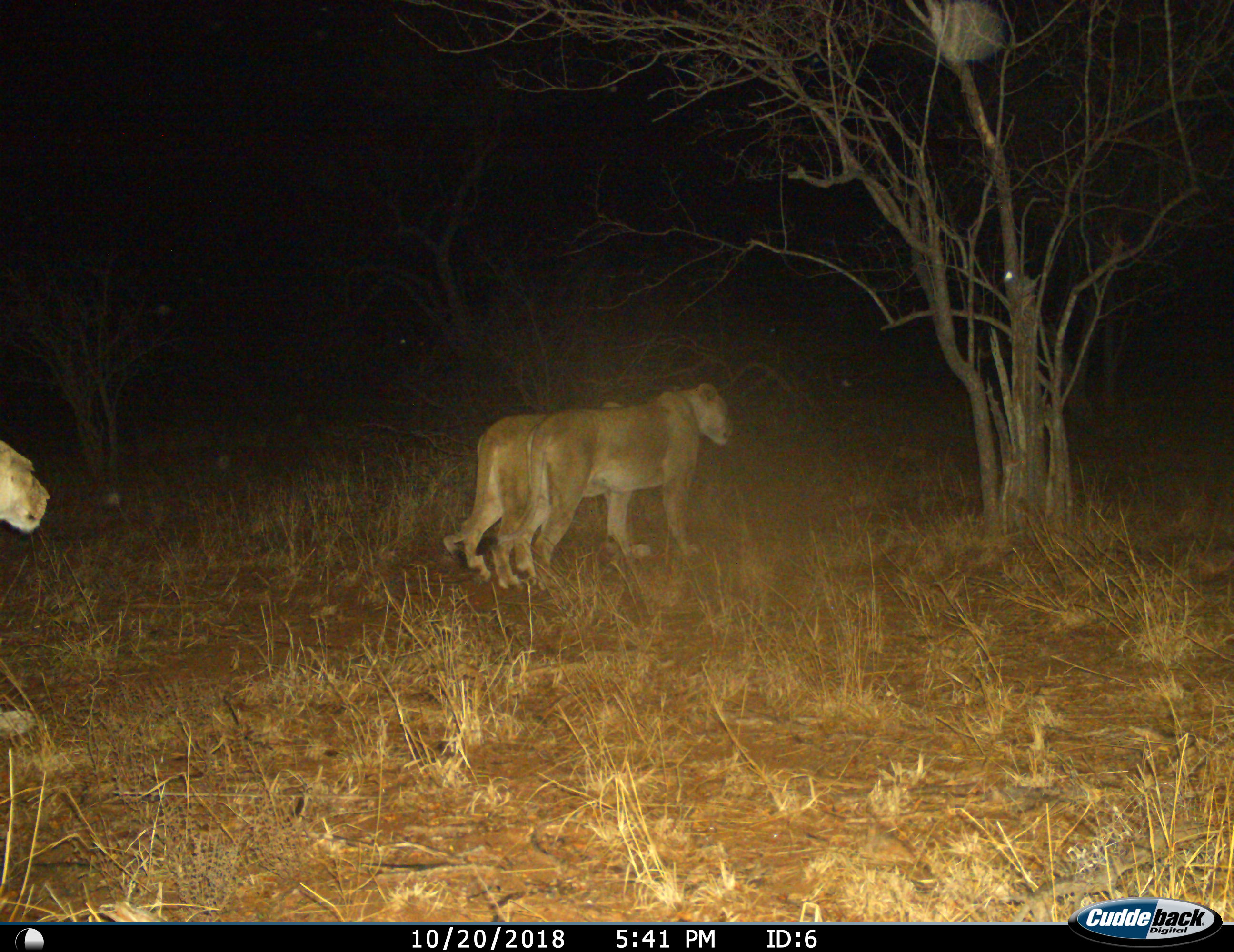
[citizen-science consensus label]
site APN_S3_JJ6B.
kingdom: Animalia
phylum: Chordata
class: Mammalia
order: Carnivora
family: Felidae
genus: Panthera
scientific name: Panthera leo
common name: lion female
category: lionfemale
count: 3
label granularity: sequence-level